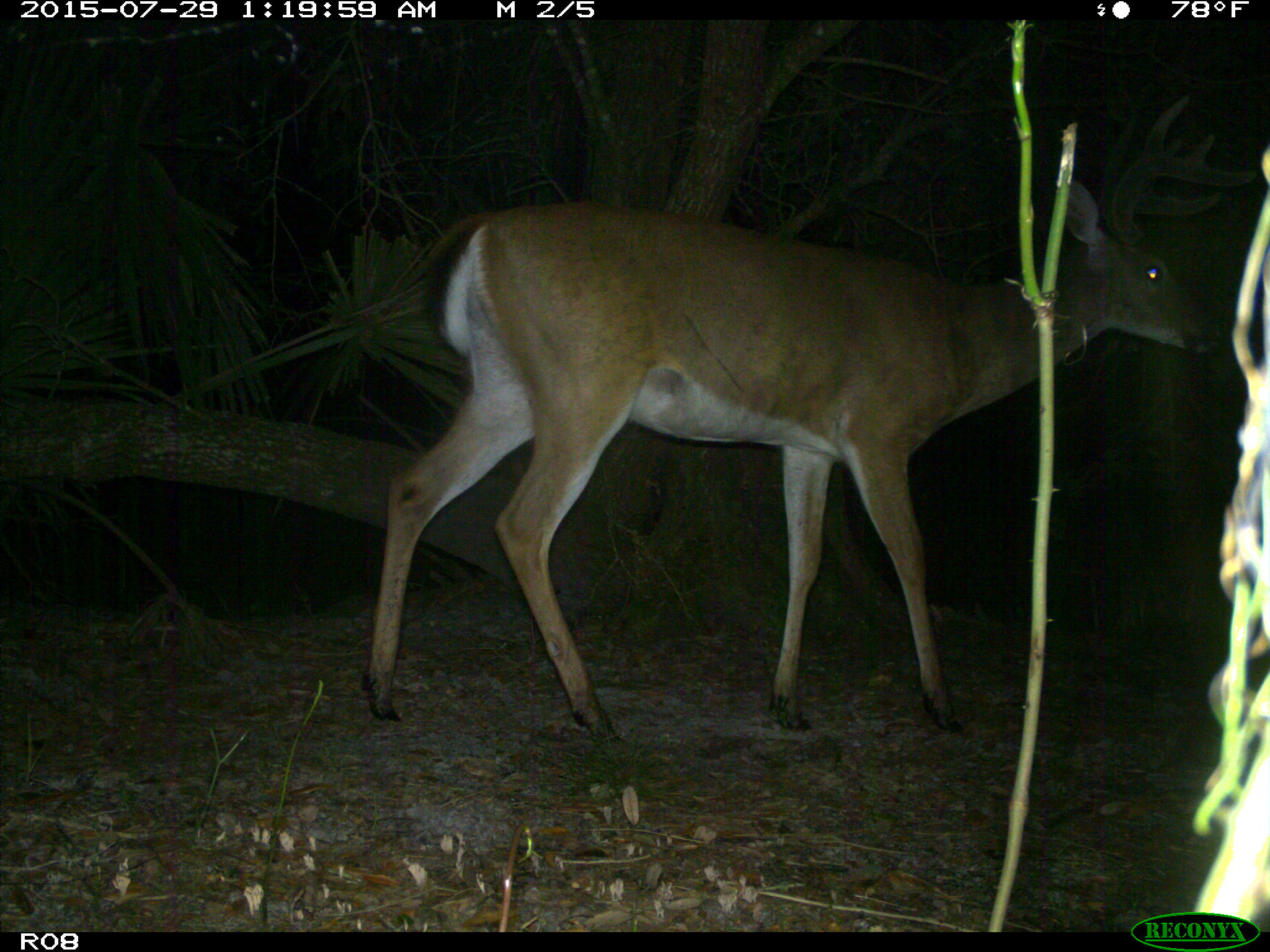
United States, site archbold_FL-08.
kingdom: Animalia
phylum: Chordata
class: Mammalia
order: Artiodactyla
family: Cervidae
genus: Odocoileus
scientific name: Odocoileus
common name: deer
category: unidentified deer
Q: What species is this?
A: Unidentified deer (deer) (Odocoileus).